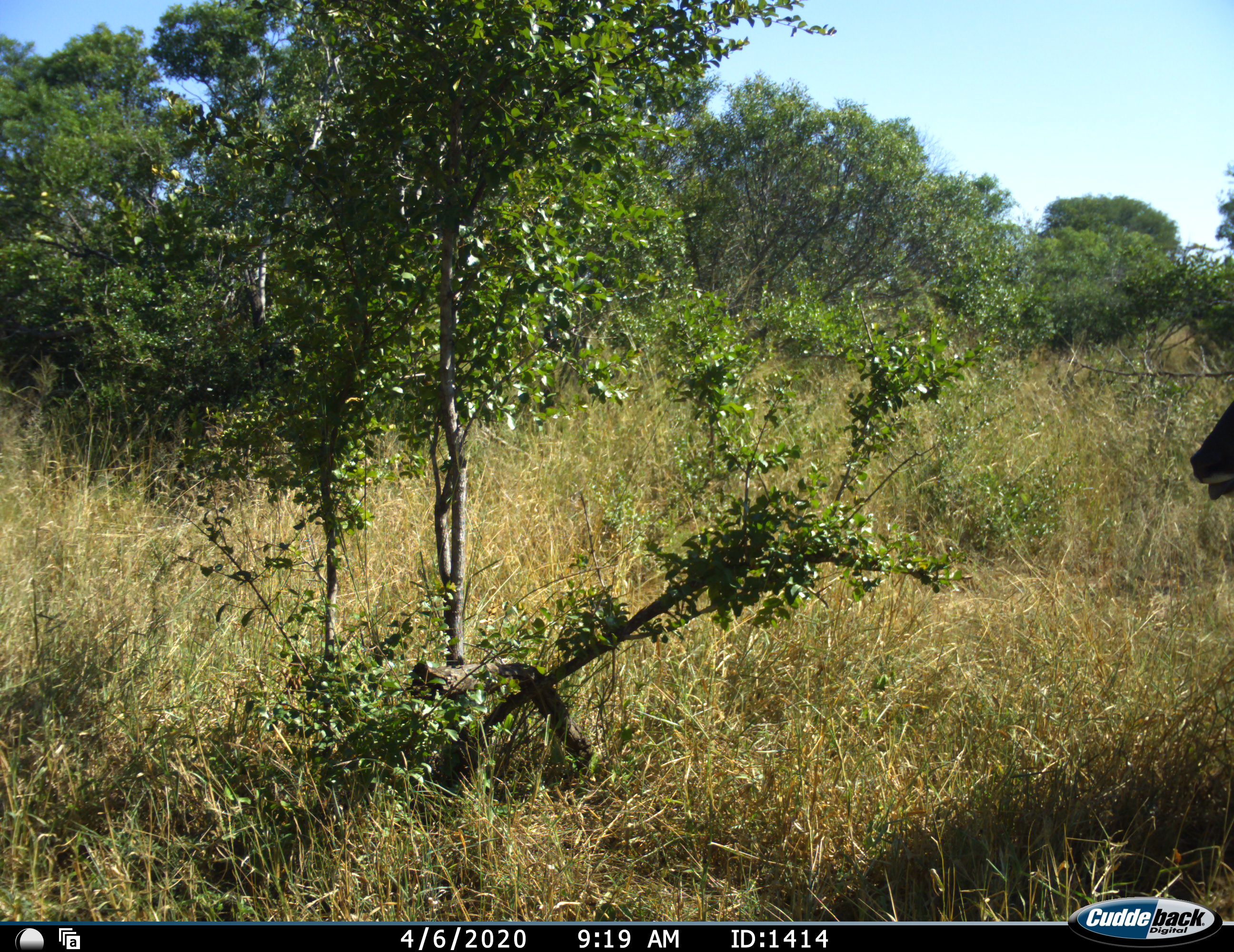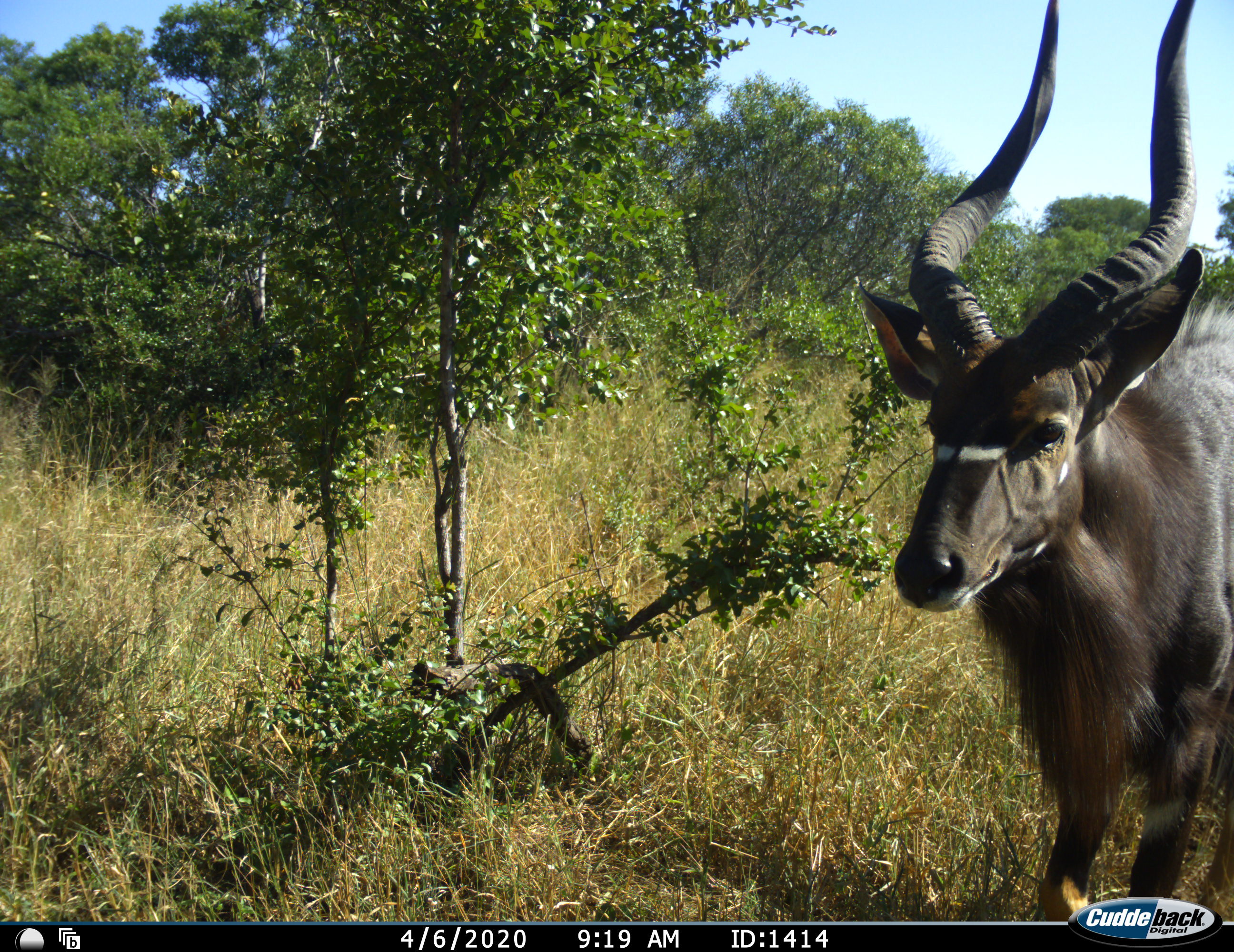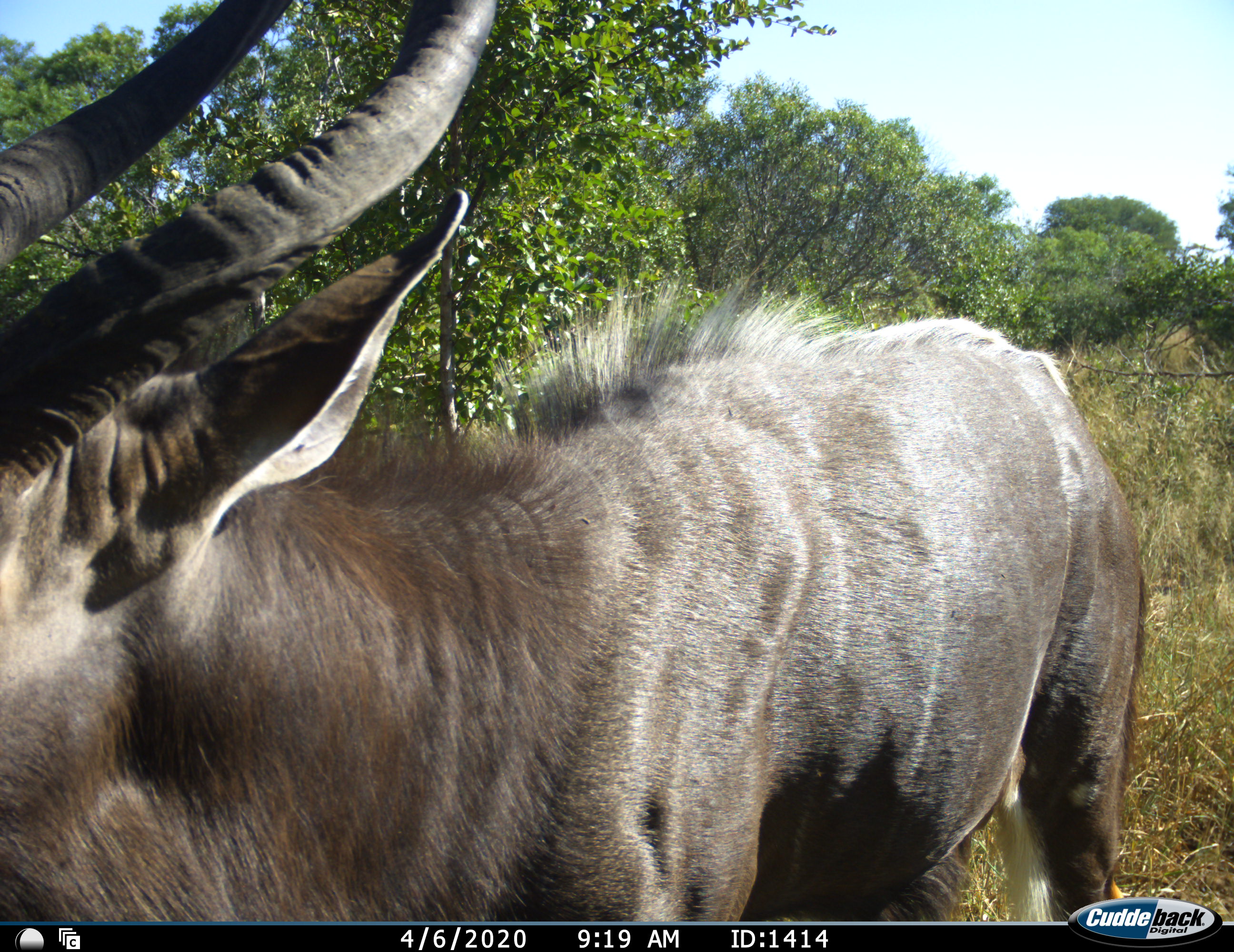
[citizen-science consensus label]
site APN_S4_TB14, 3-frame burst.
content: unidentified animal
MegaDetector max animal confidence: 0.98